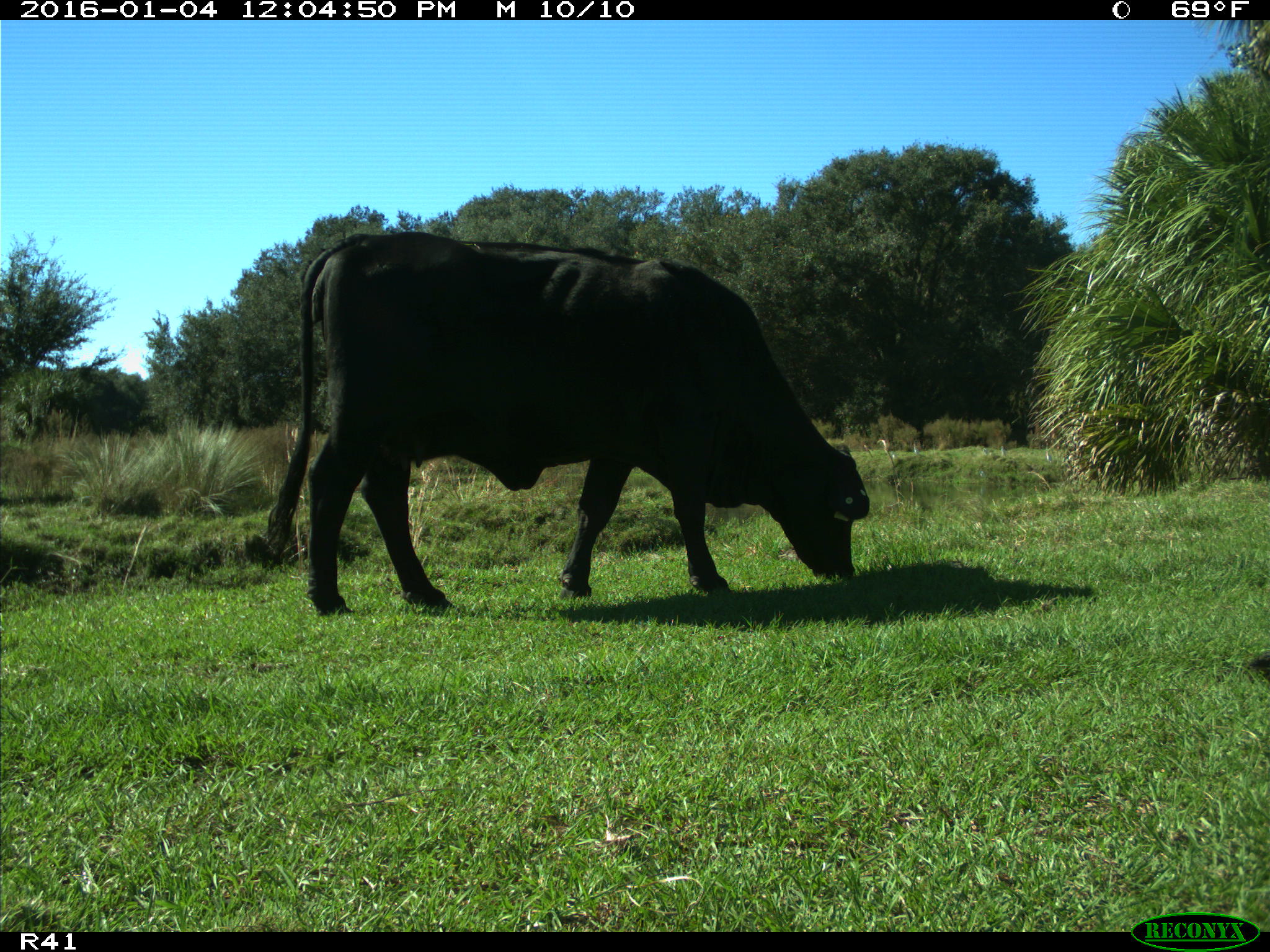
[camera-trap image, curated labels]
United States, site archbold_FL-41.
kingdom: Animalia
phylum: Chordata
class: Mammalia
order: Artiodactyla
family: Bovidae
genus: Bos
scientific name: Bos taurus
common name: domestic cow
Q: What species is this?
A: Bos taurus (domestic cow).